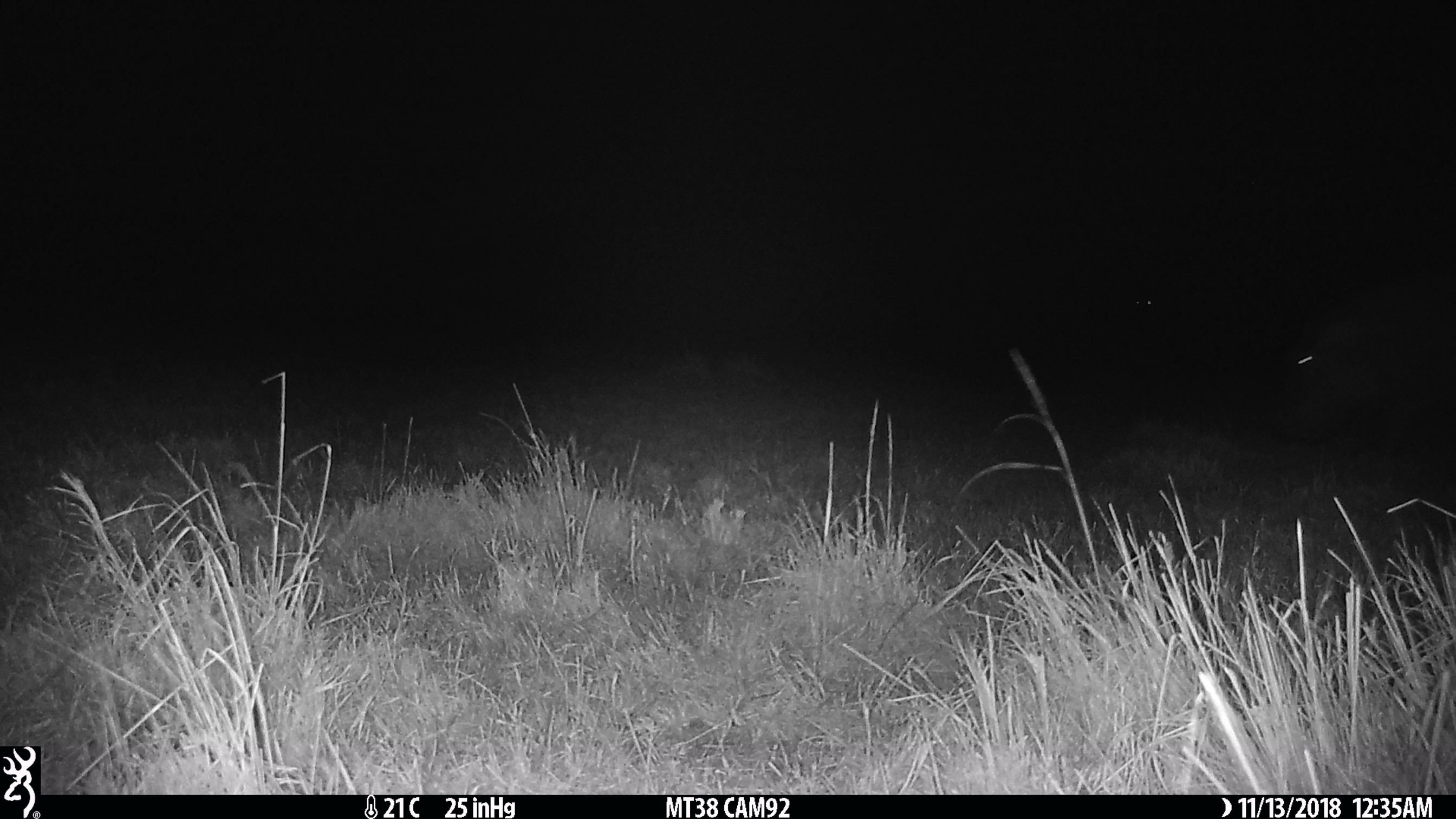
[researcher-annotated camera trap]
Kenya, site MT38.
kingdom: Animalia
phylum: Chordata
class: Mammalia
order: Artiodactyla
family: Hippopotamidae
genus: Hippopotamus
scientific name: Hippopotamus amphibius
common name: hippopotamus